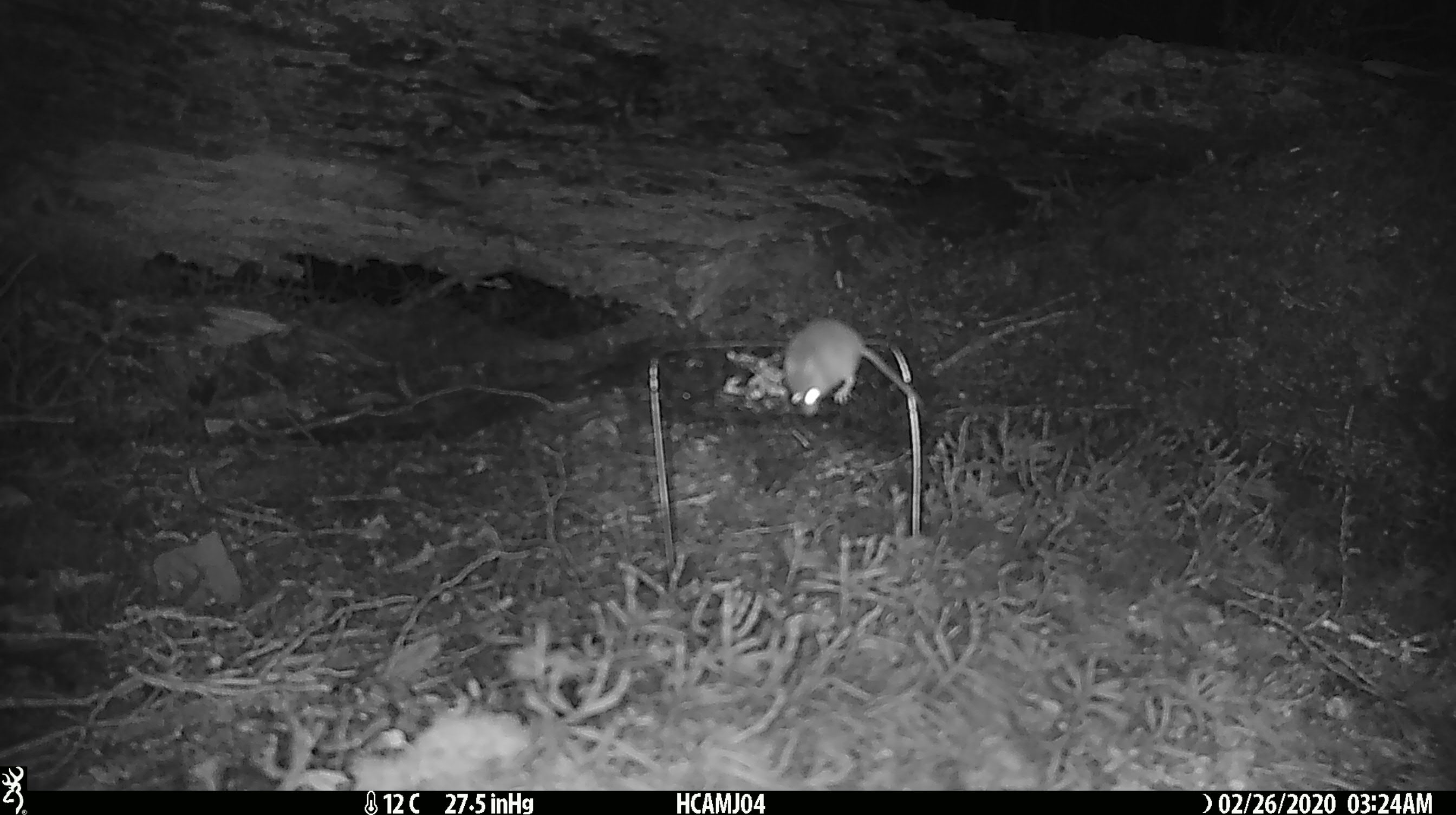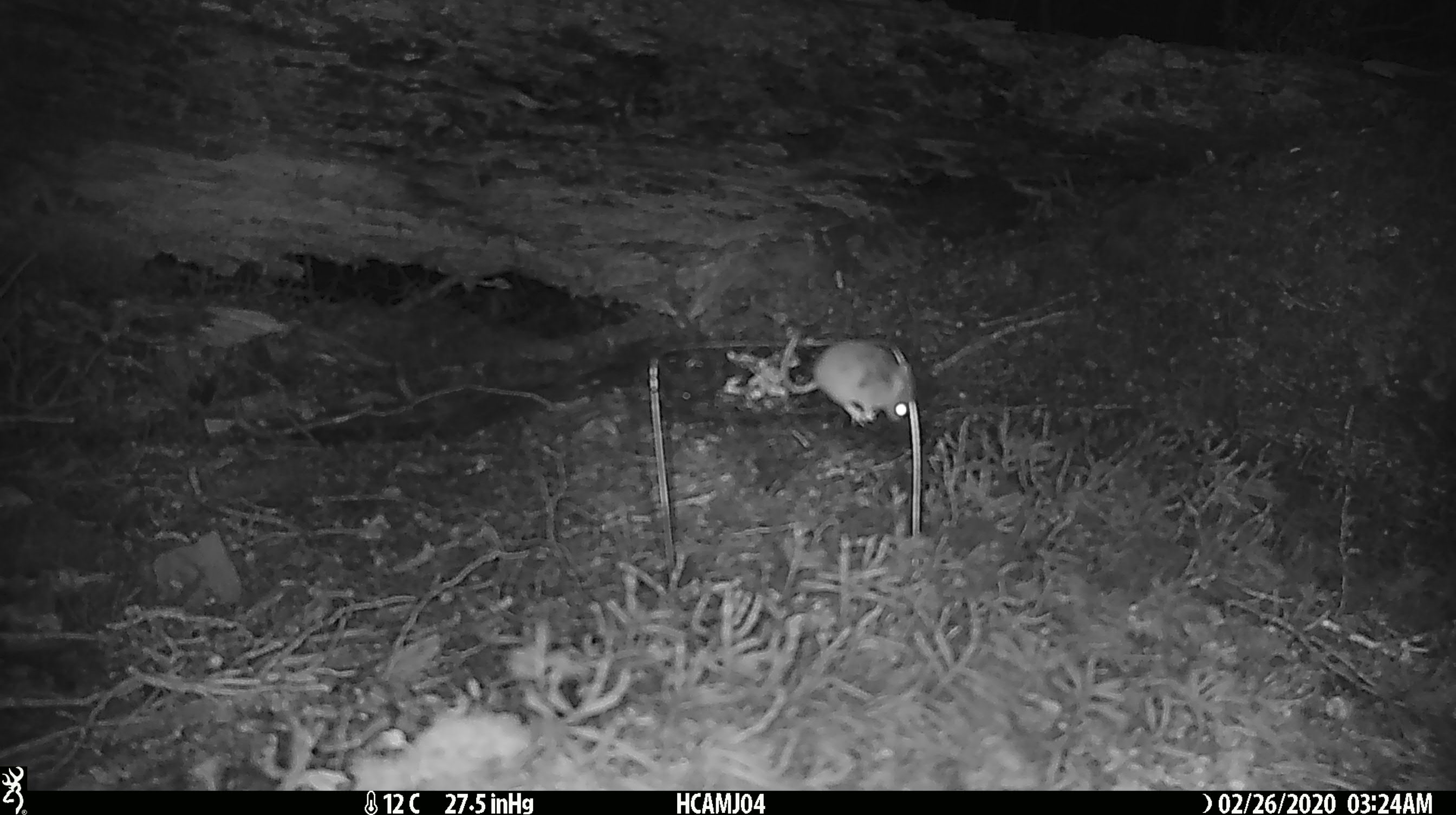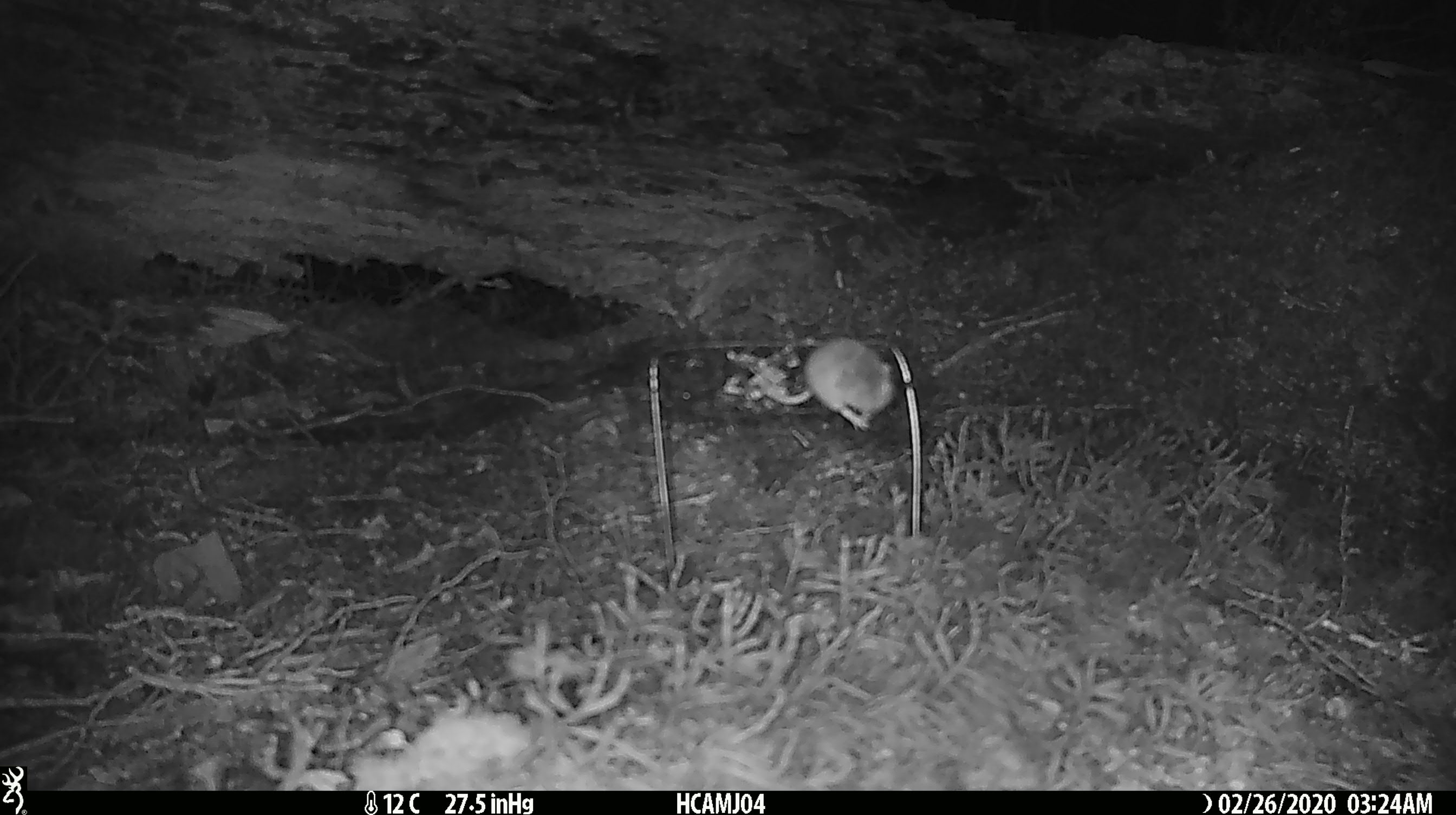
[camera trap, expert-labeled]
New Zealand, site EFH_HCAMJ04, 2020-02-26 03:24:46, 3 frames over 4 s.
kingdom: Animalia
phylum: Chordata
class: Mammalia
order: Rodentia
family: Muridae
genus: Mus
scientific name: Mus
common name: mouse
Mouse (Mus).